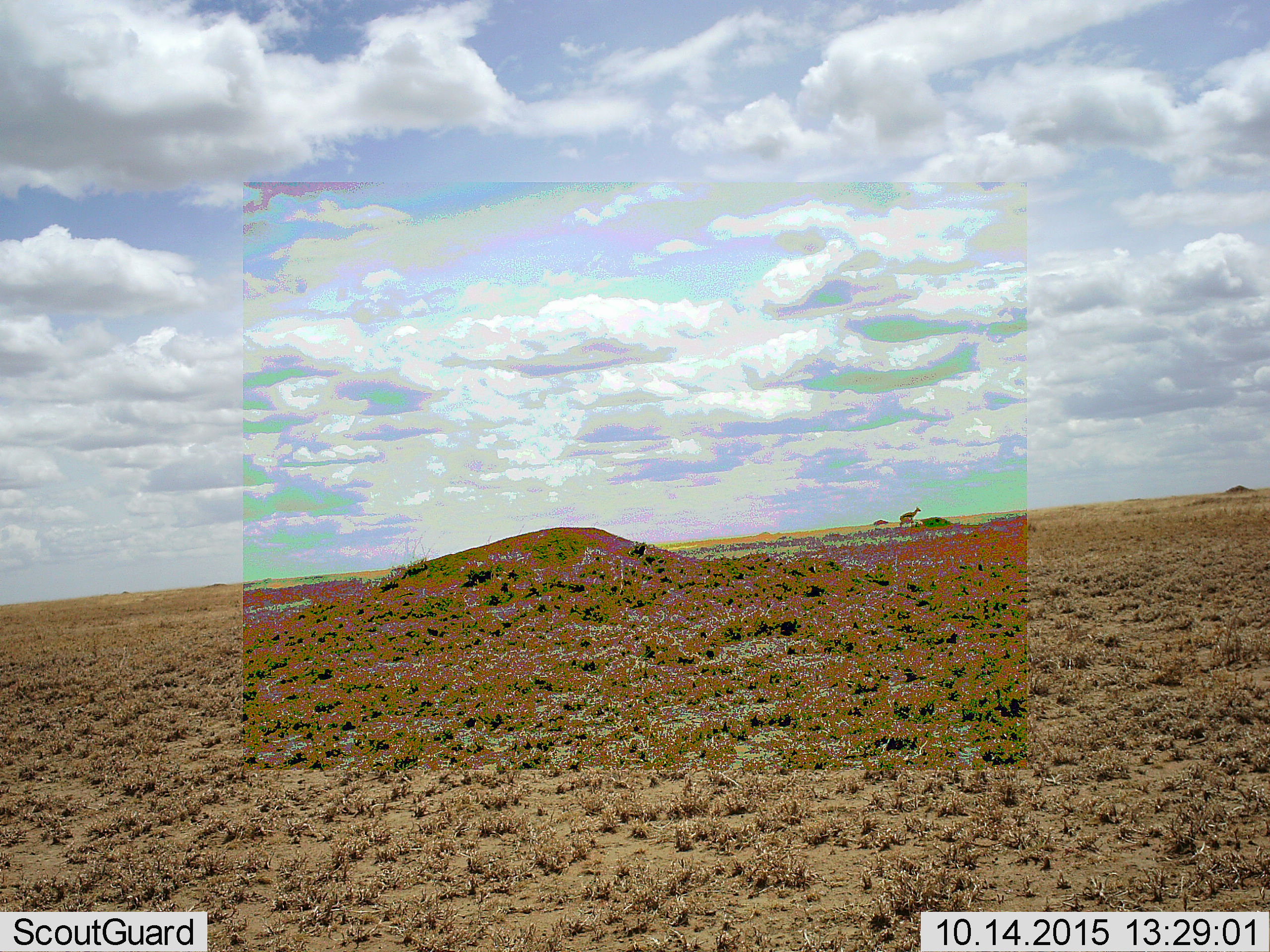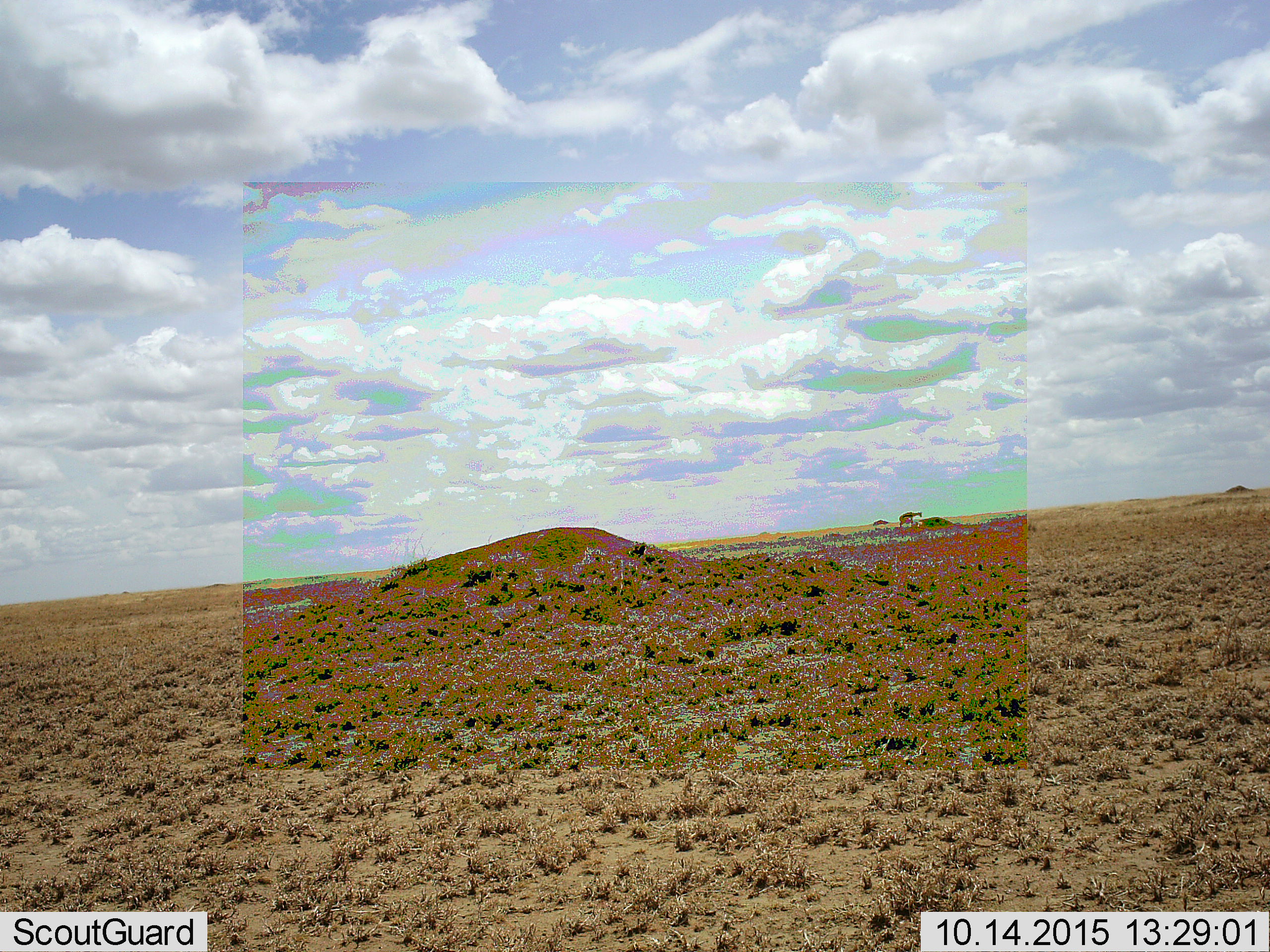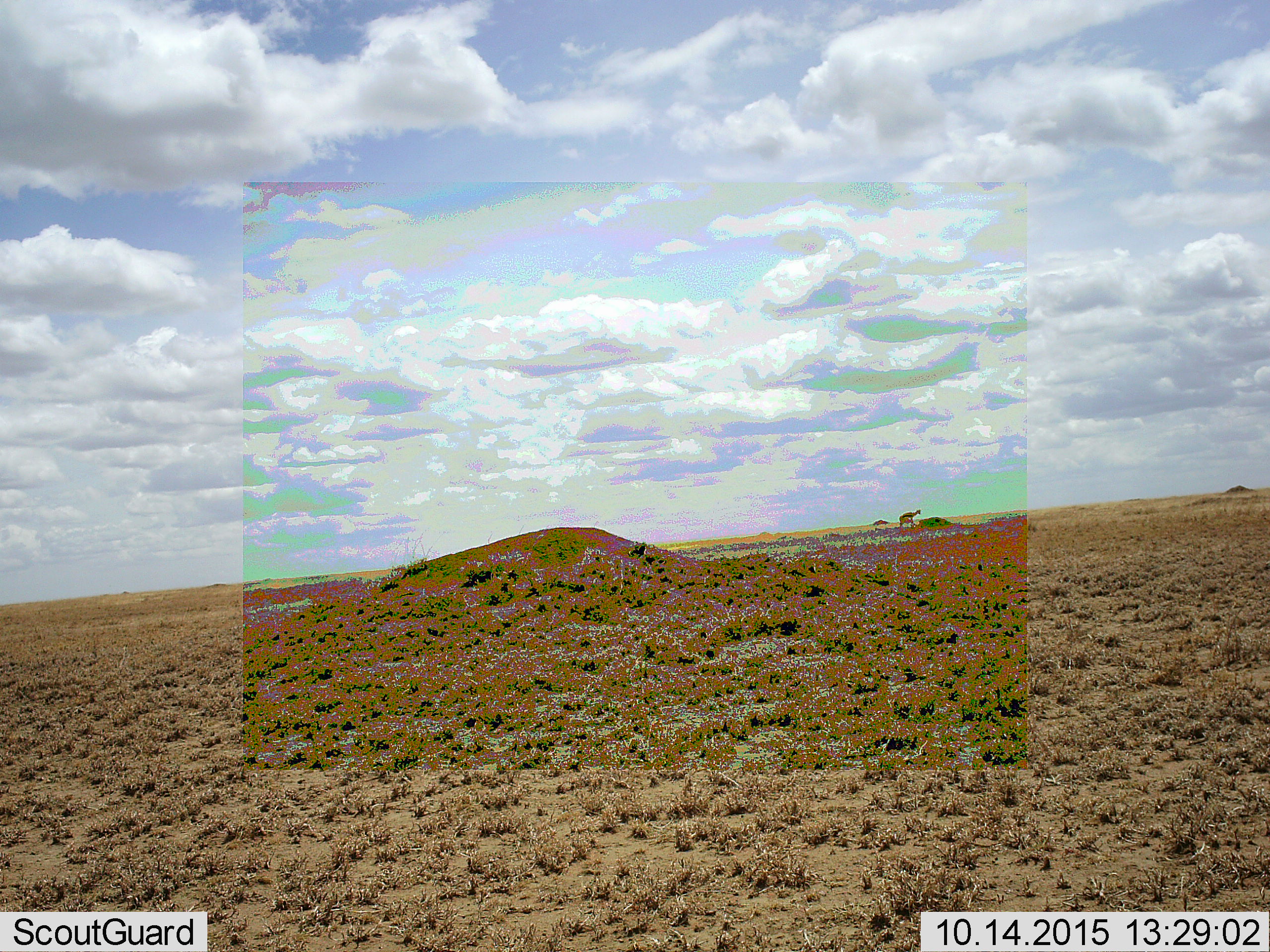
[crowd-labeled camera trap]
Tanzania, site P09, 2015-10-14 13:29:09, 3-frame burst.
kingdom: Animalia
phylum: Chordata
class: Mammalia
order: Artiodactyla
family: Bovidae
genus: Eudorcas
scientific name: Eudorcas thomsonii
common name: thomson's gazelle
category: gazellethomsons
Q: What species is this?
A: Gazellethomsons (thomson's gazelle) (Eudorcas thomsonii).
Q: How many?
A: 1.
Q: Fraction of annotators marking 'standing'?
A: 60%.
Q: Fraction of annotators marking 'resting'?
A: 0%.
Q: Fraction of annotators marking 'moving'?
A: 20%.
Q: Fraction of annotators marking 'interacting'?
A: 0%.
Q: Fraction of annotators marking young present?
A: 0%.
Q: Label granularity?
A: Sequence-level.